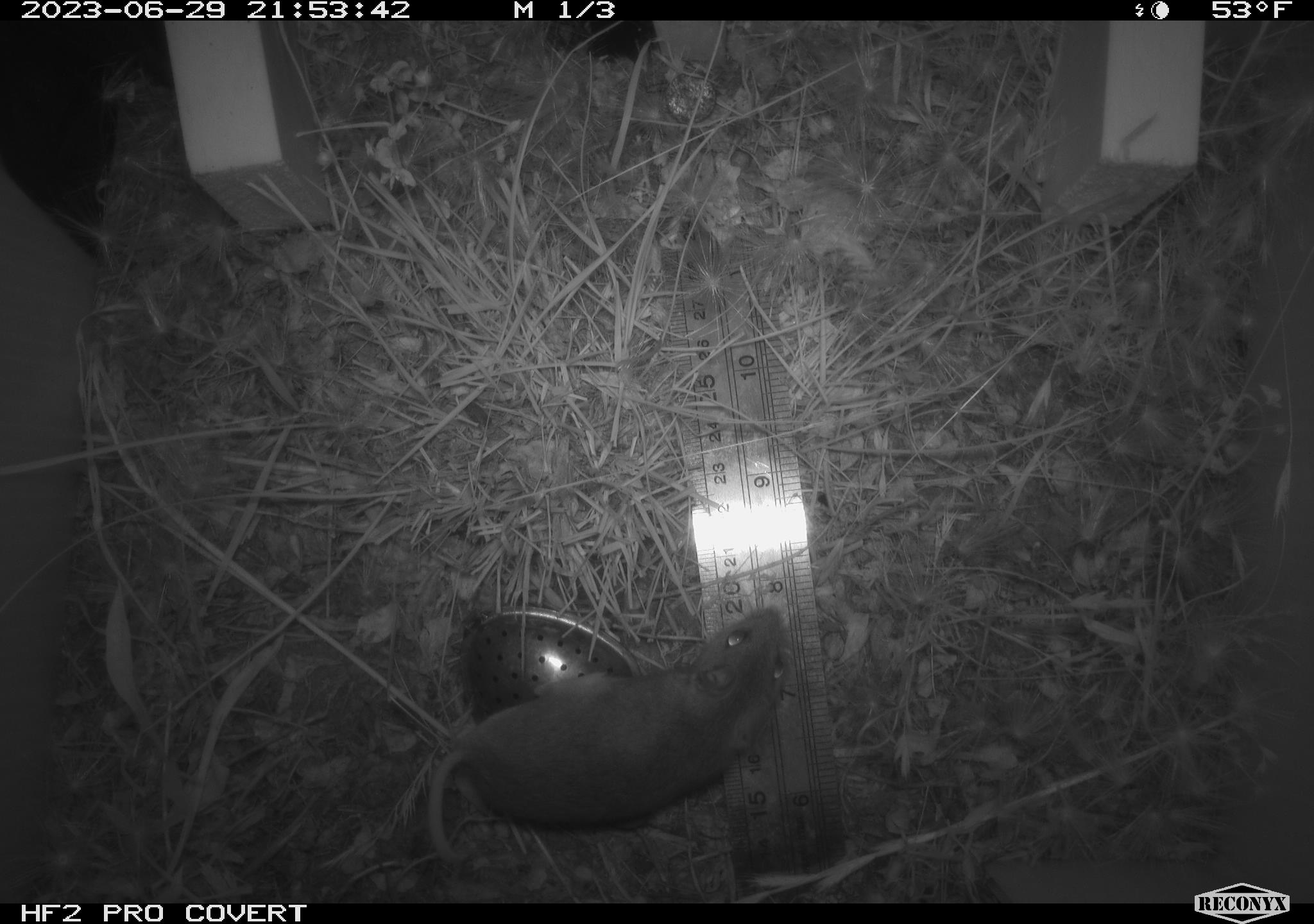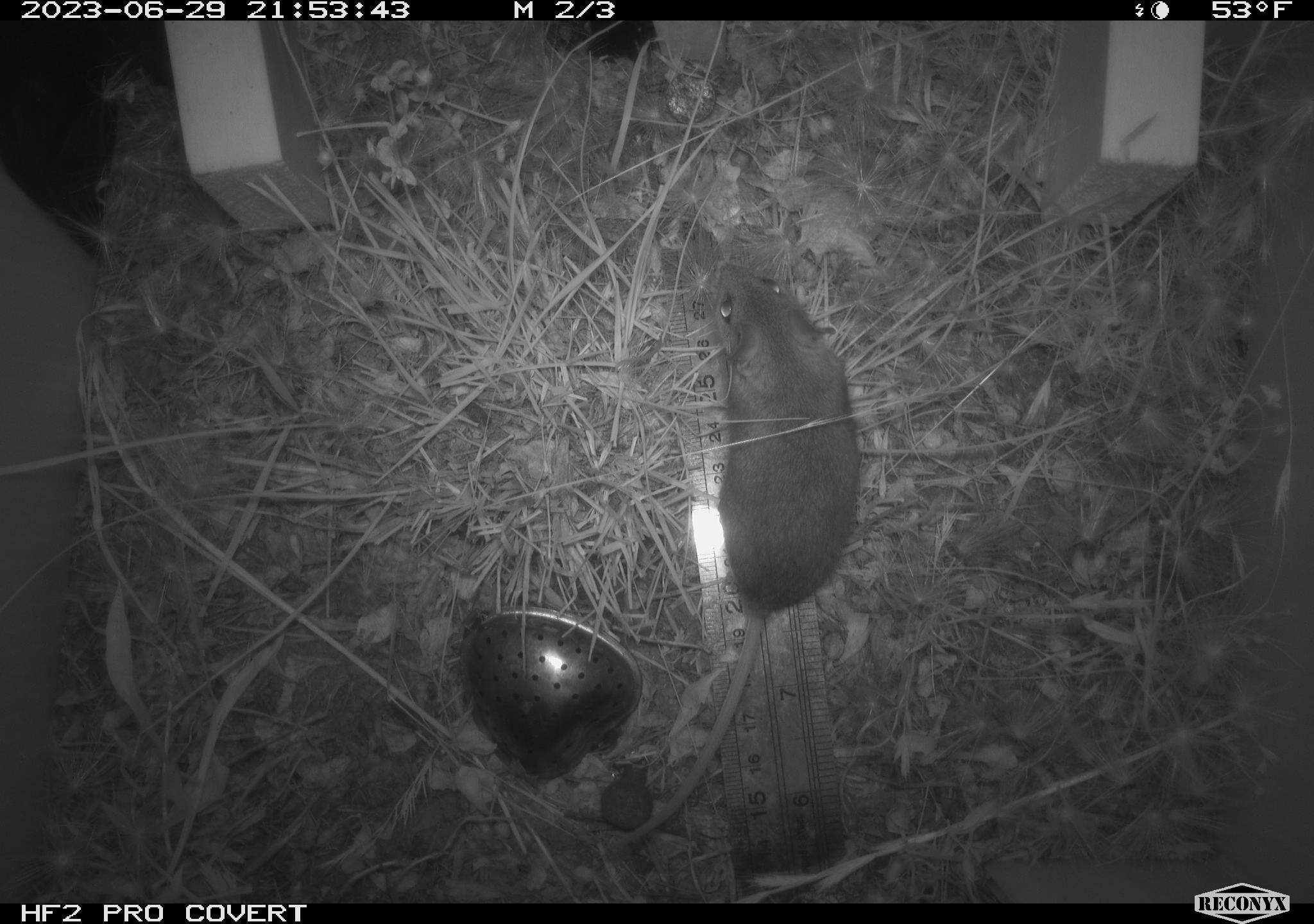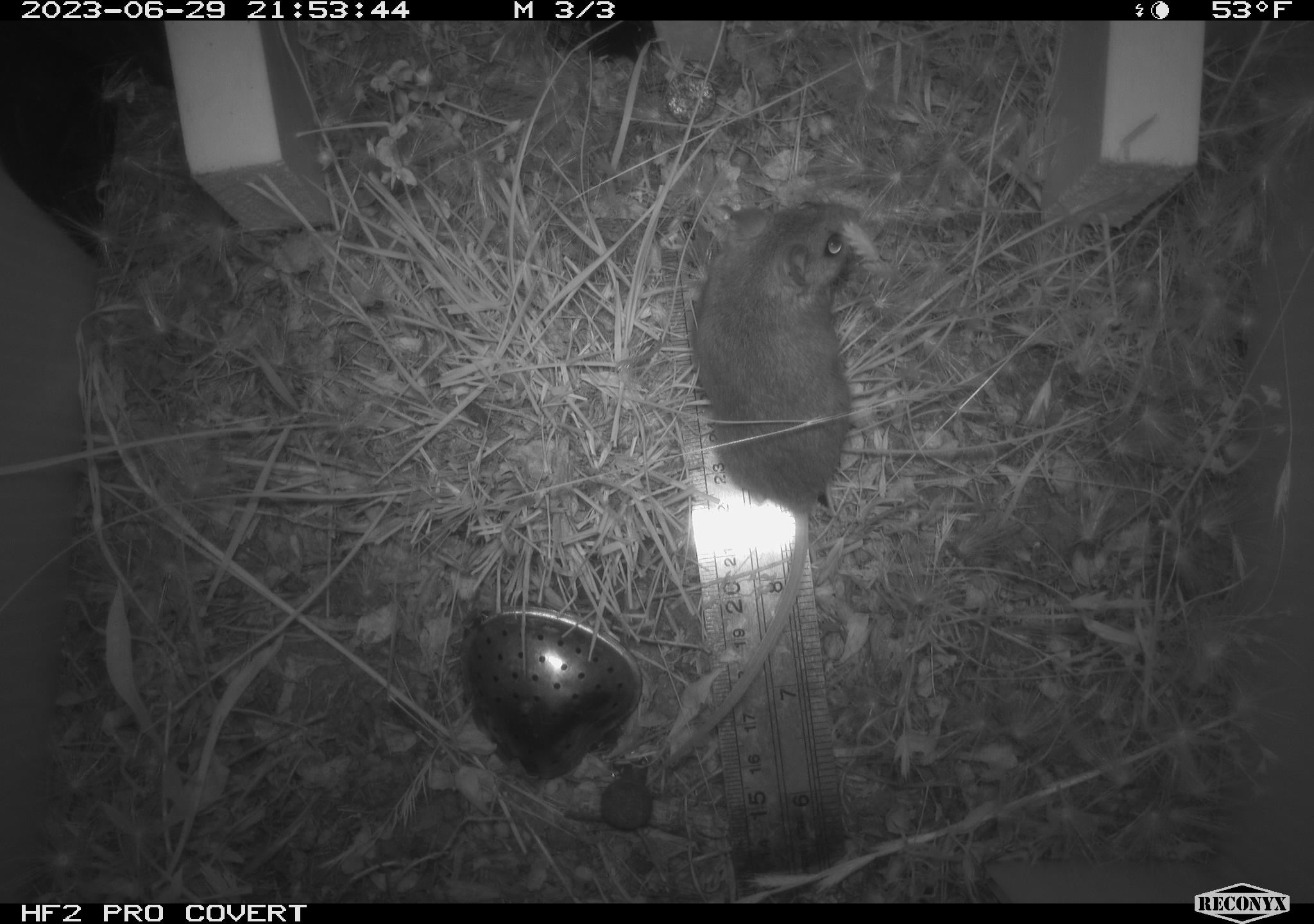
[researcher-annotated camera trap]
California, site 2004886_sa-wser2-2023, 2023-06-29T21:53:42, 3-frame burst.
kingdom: Animalia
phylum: Chordata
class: Mammalia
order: Rodentia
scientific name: Rodentia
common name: mouse species